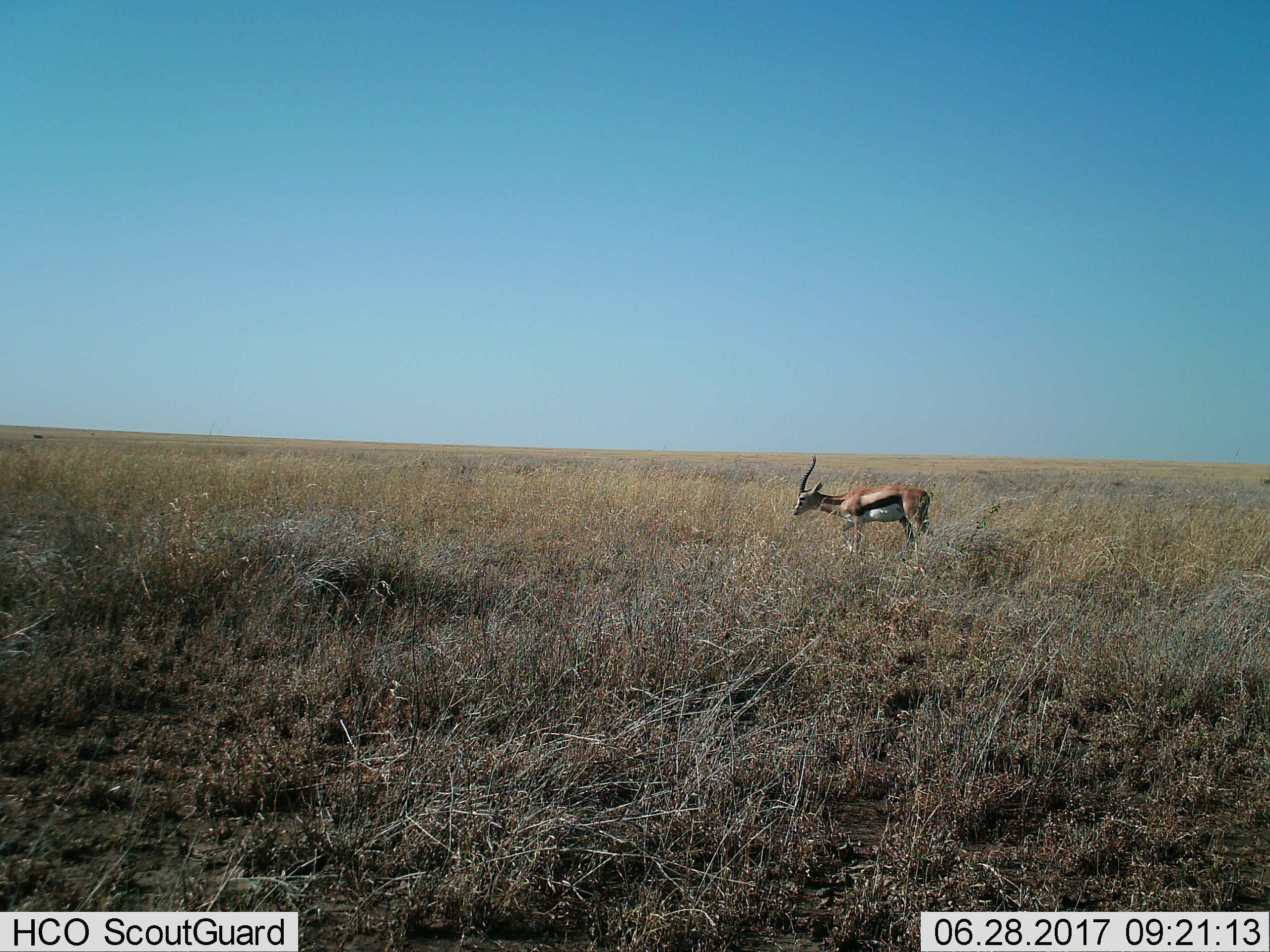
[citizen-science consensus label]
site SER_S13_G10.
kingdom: Animalia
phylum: Chordata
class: Mammalia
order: Artiodactyla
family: Bovidae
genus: Eudorcas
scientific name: Eudorcas thomsonii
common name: thomson's gazelle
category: gazellethomsons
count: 1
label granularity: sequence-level